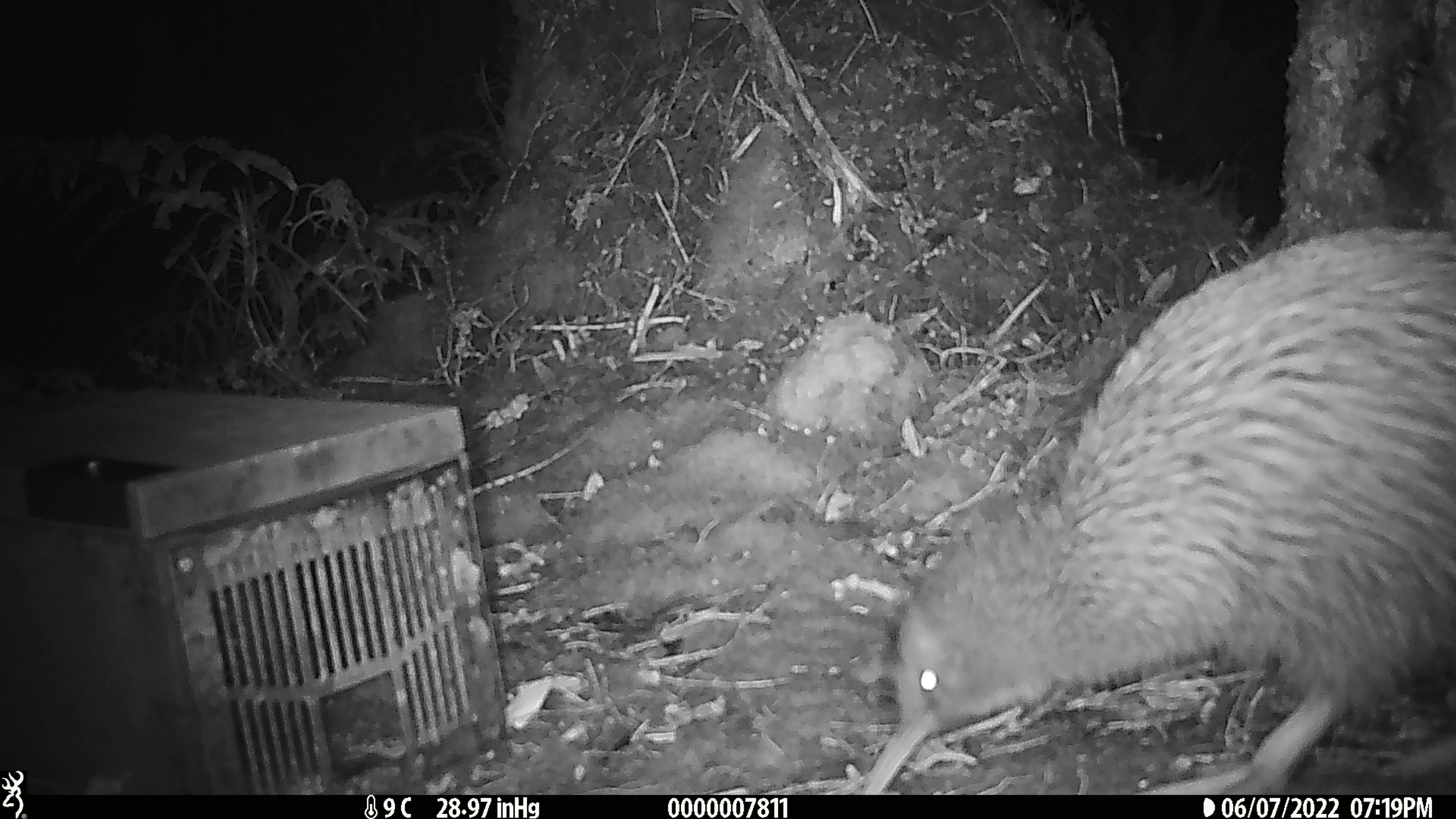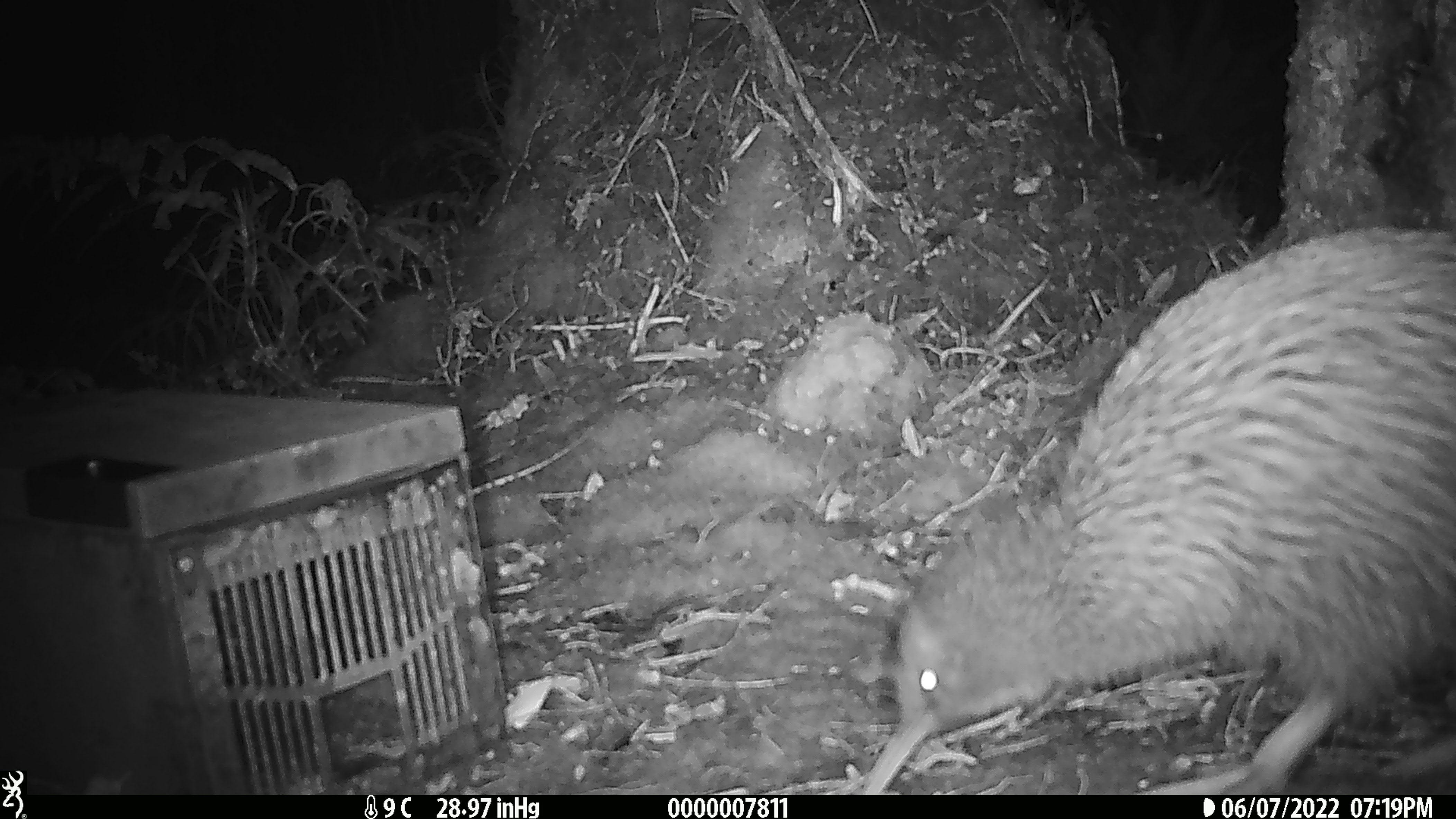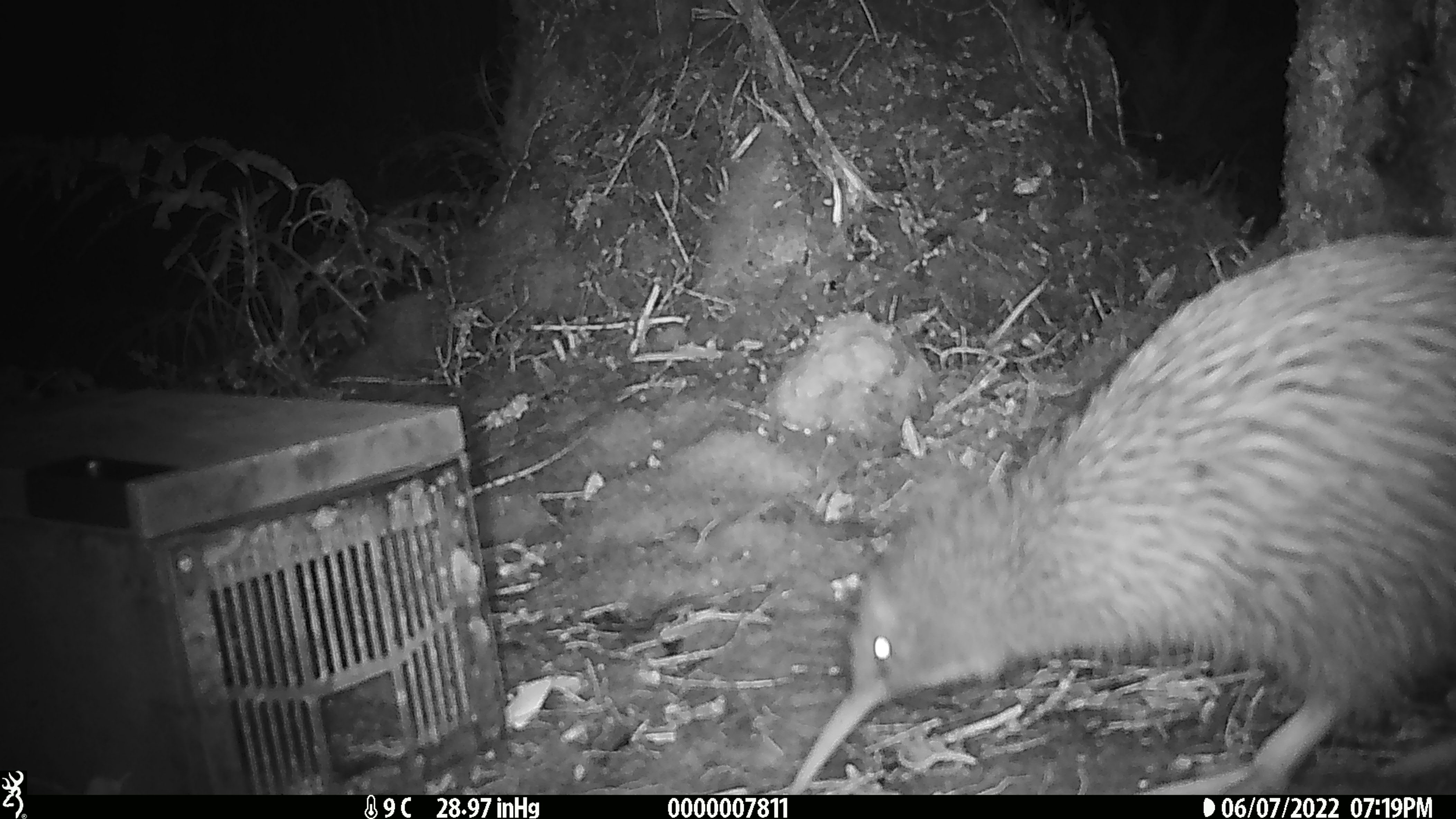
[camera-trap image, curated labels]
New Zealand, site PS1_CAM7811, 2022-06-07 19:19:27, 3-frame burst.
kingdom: Animalia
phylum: Chordata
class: Aves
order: Apterygiformes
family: Apterygidae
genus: Apteryx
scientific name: Apteryx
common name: kiwi